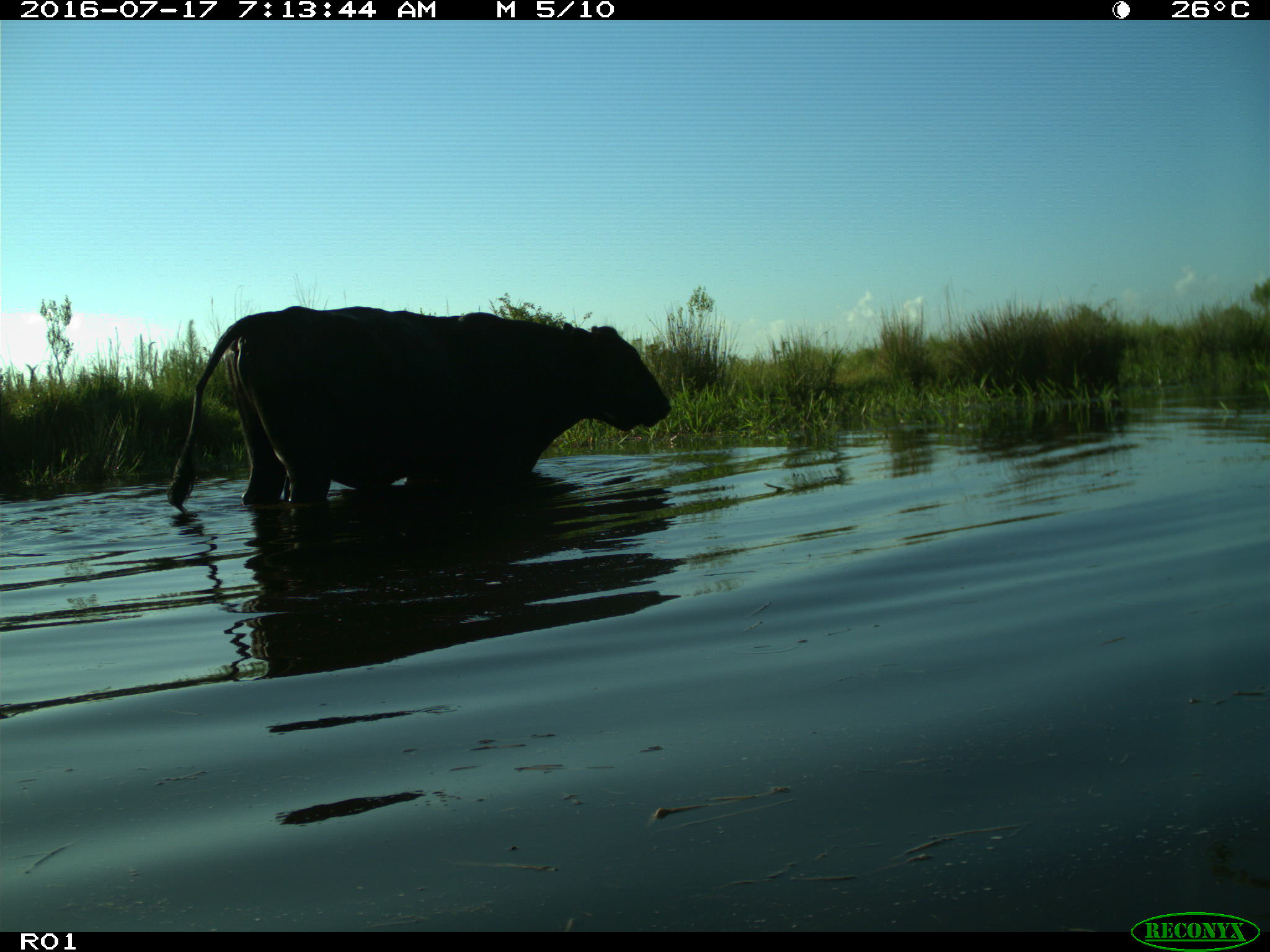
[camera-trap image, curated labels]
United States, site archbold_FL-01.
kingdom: Animalia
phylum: Chordata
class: Mammalia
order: Artiodactyla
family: Bovidae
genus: Bos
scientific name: Bos taurus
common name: domestic cow